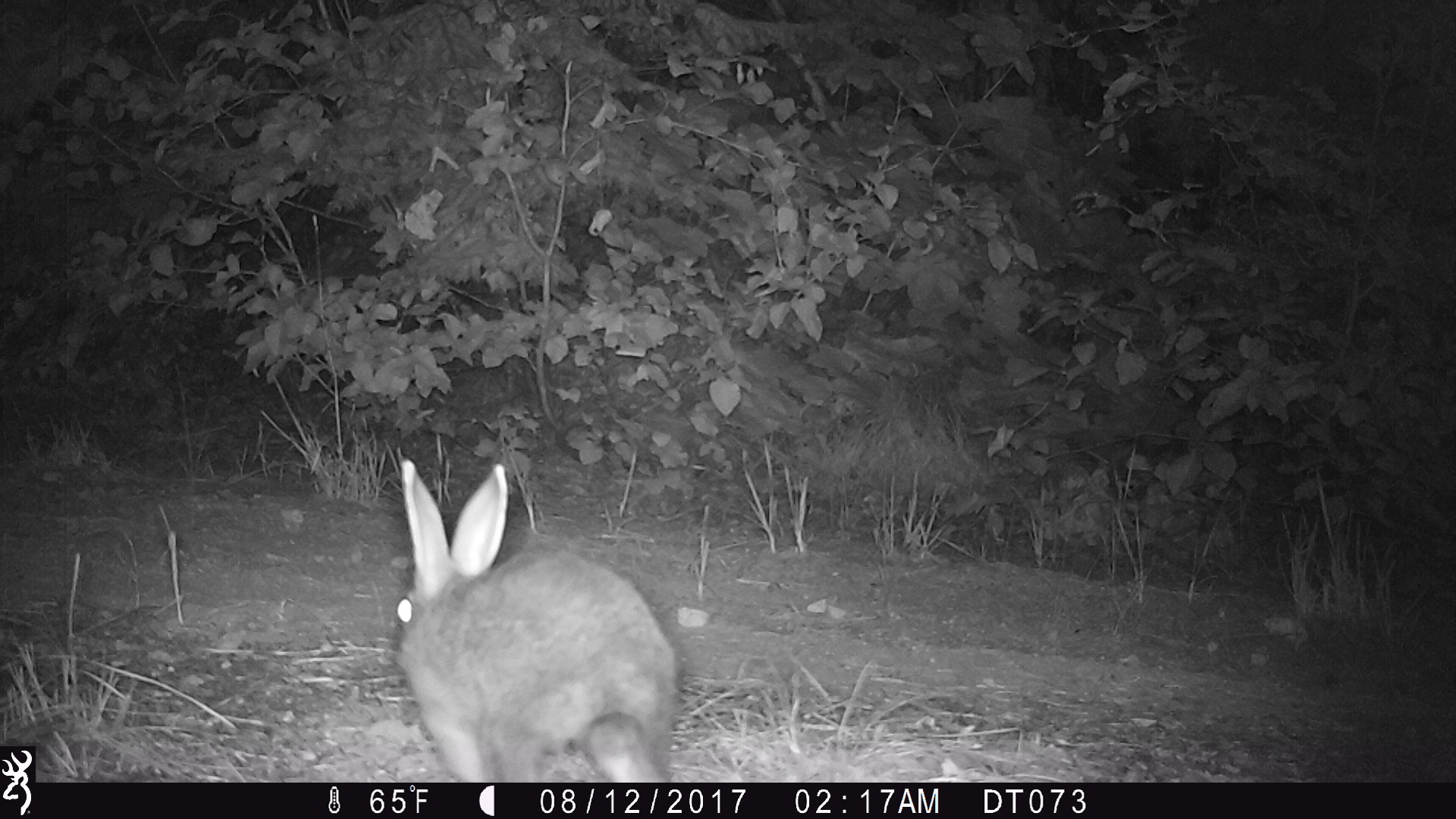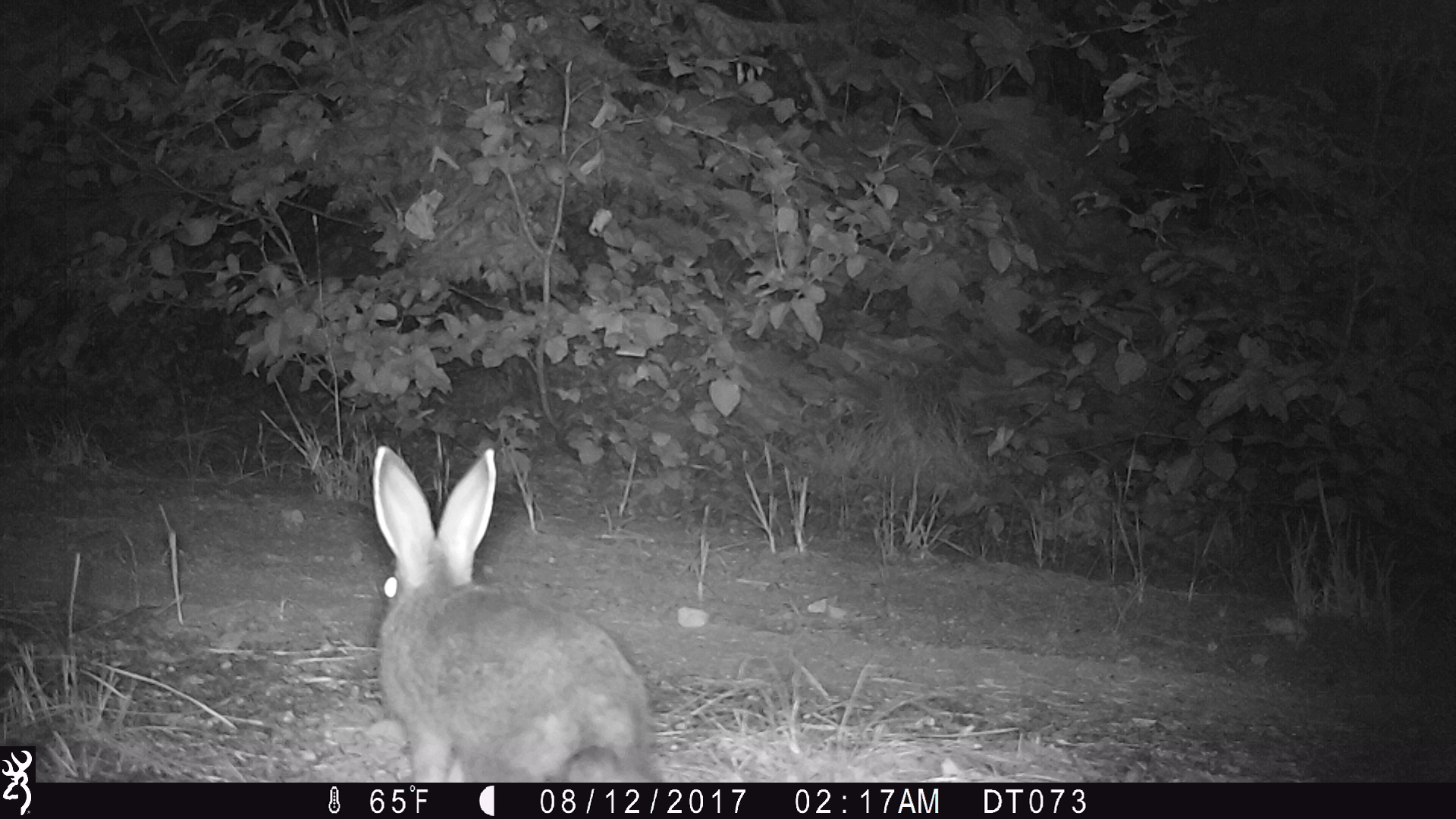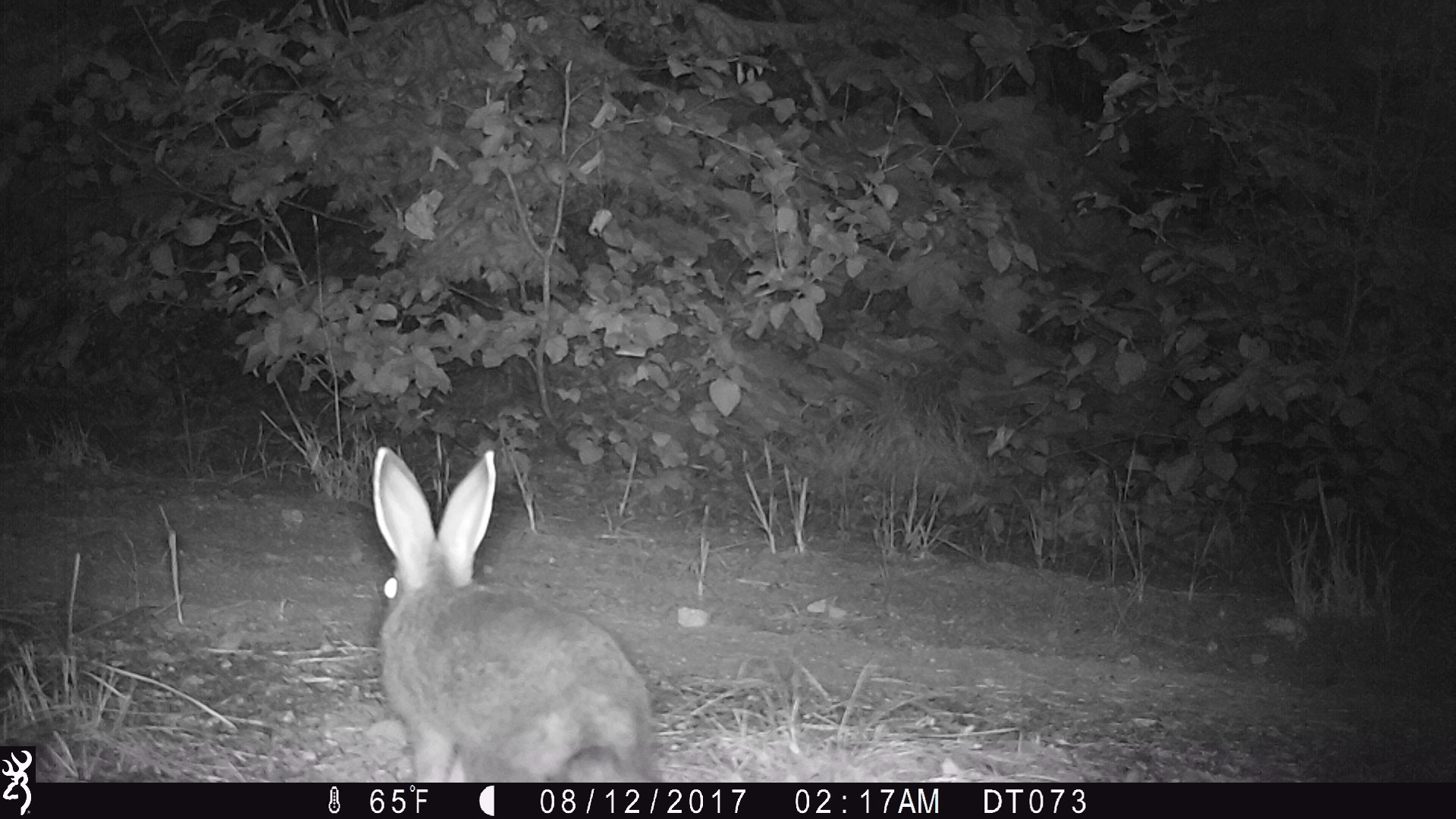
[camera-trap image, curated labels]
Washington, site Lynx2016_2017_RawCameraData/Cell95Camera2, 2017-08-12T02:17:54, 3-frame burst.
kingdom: Animalia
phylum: Chordata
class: Mammalia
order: Lagomorpha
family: Leporidae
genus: Lepus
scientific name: Lepus americanus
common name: snowshoe hare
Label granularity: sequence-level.